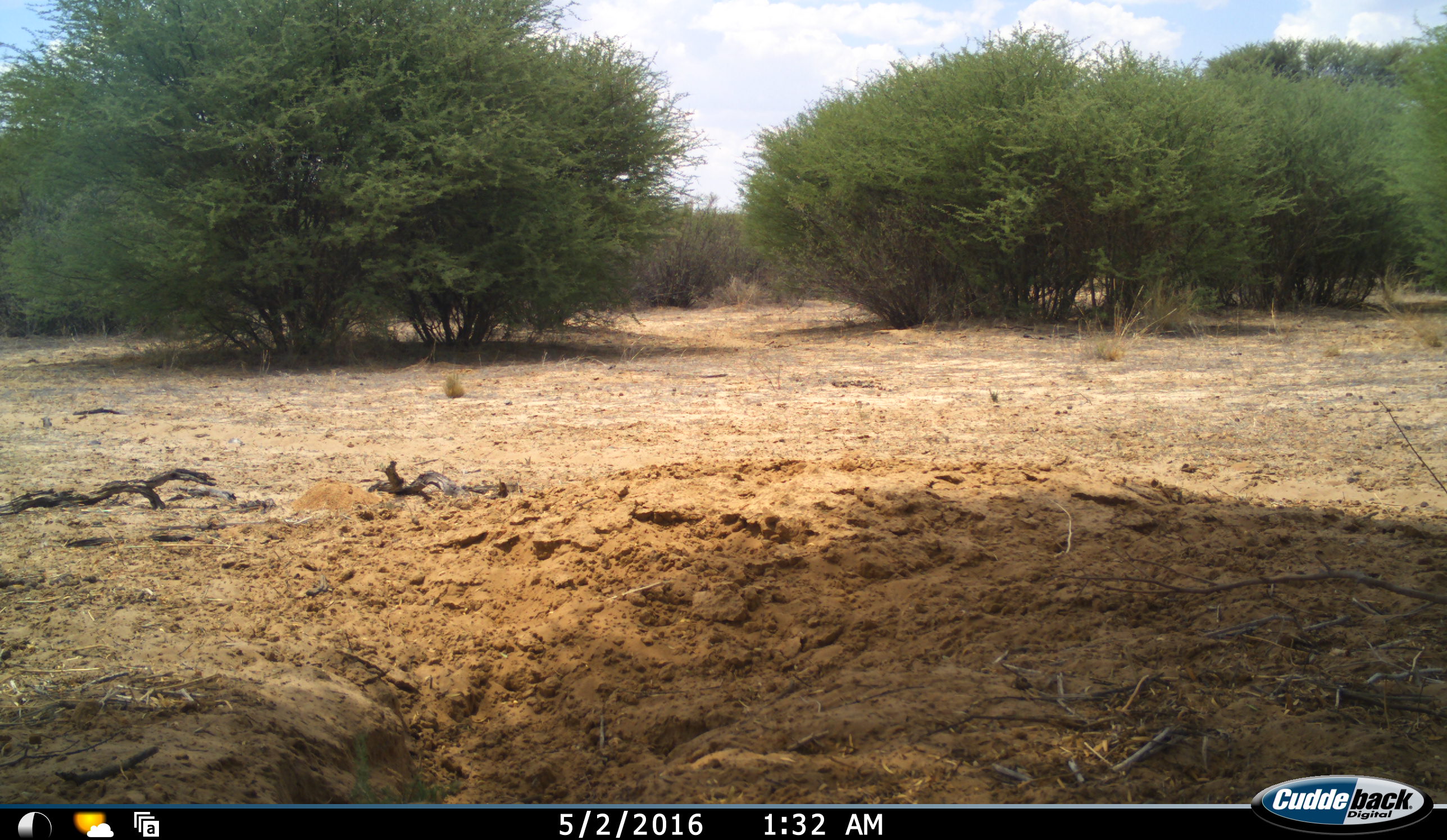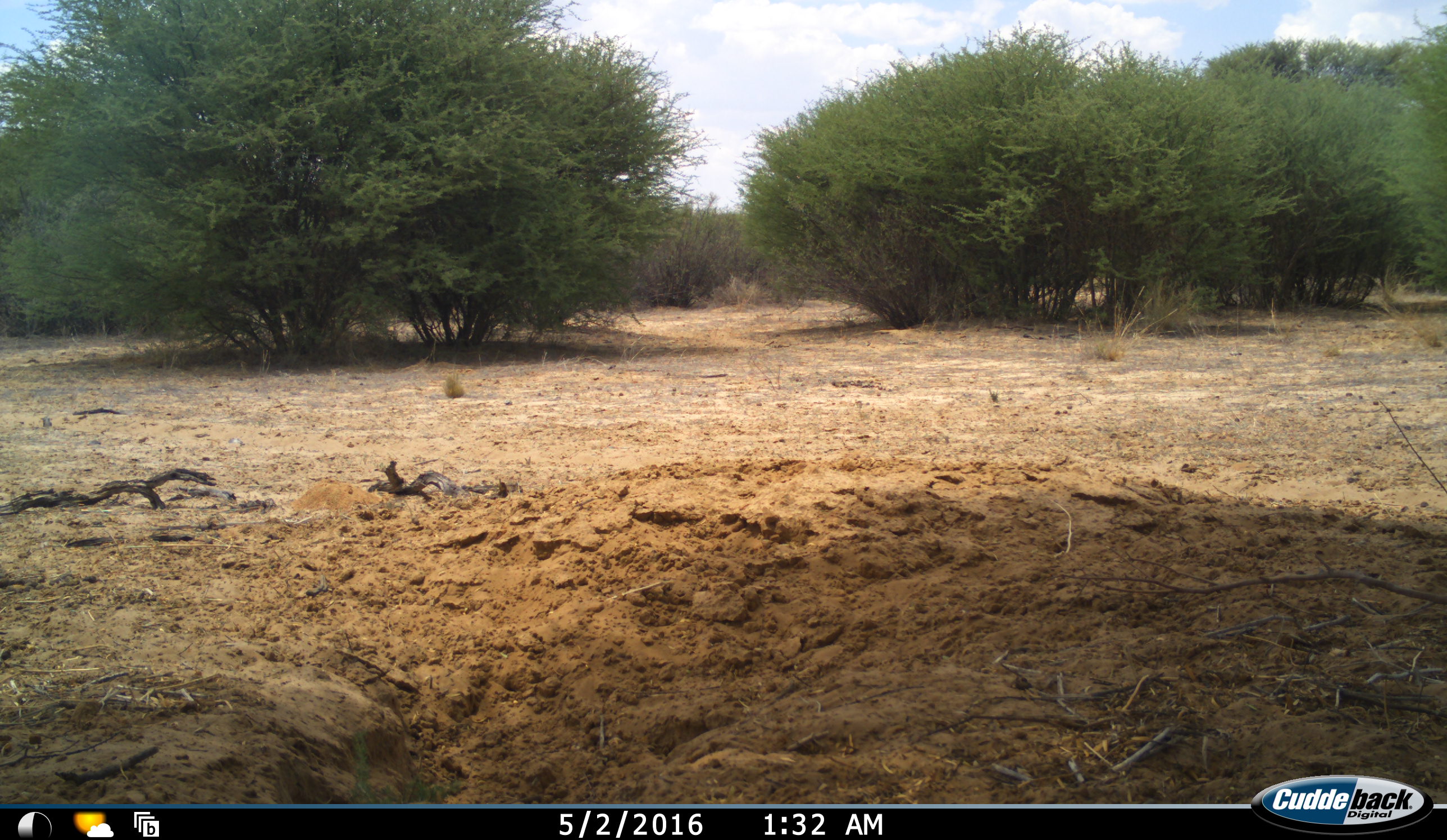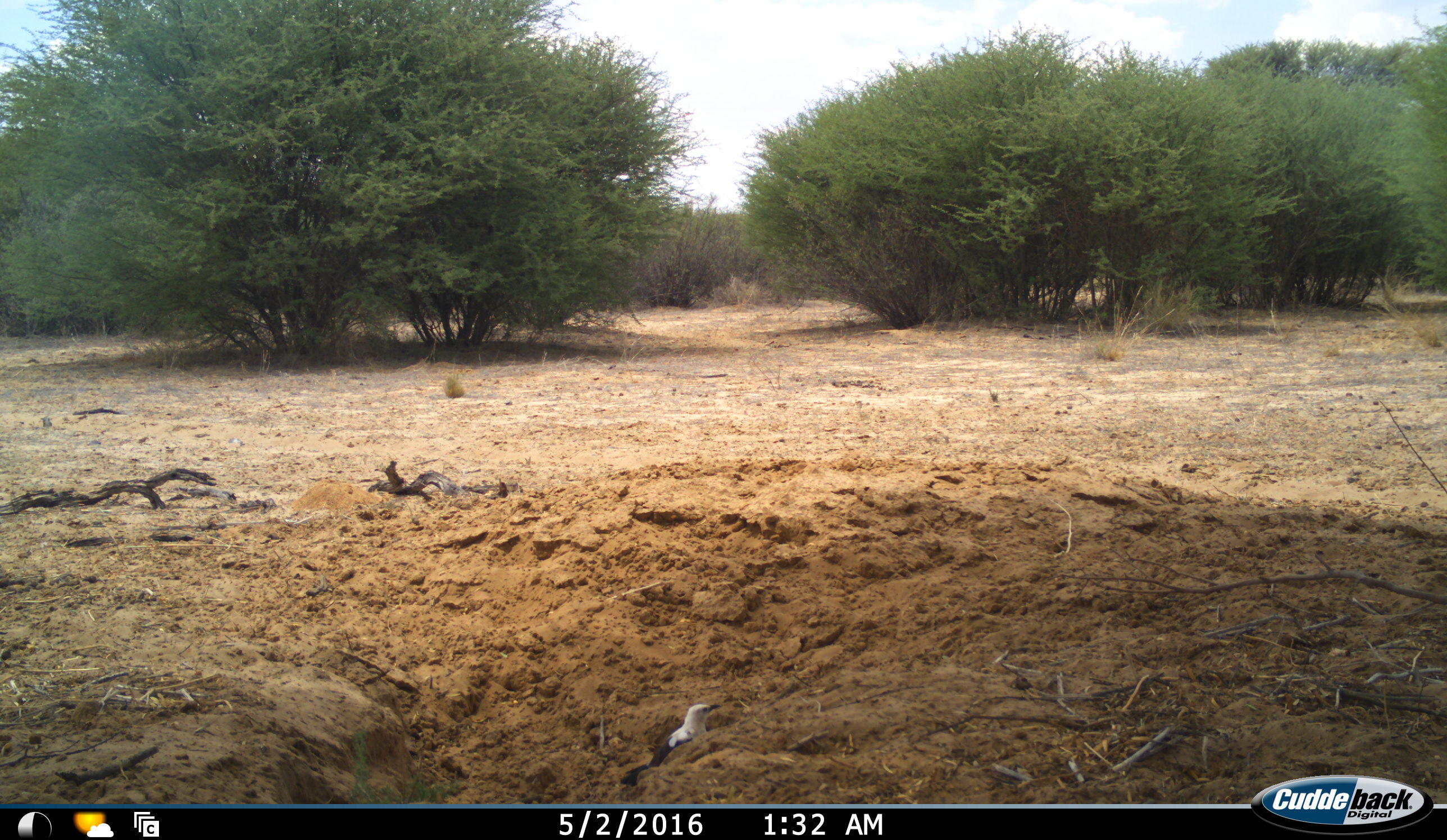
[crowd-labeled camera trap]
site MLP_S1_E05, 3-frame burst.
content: unidentified animal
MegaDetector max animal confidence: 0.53